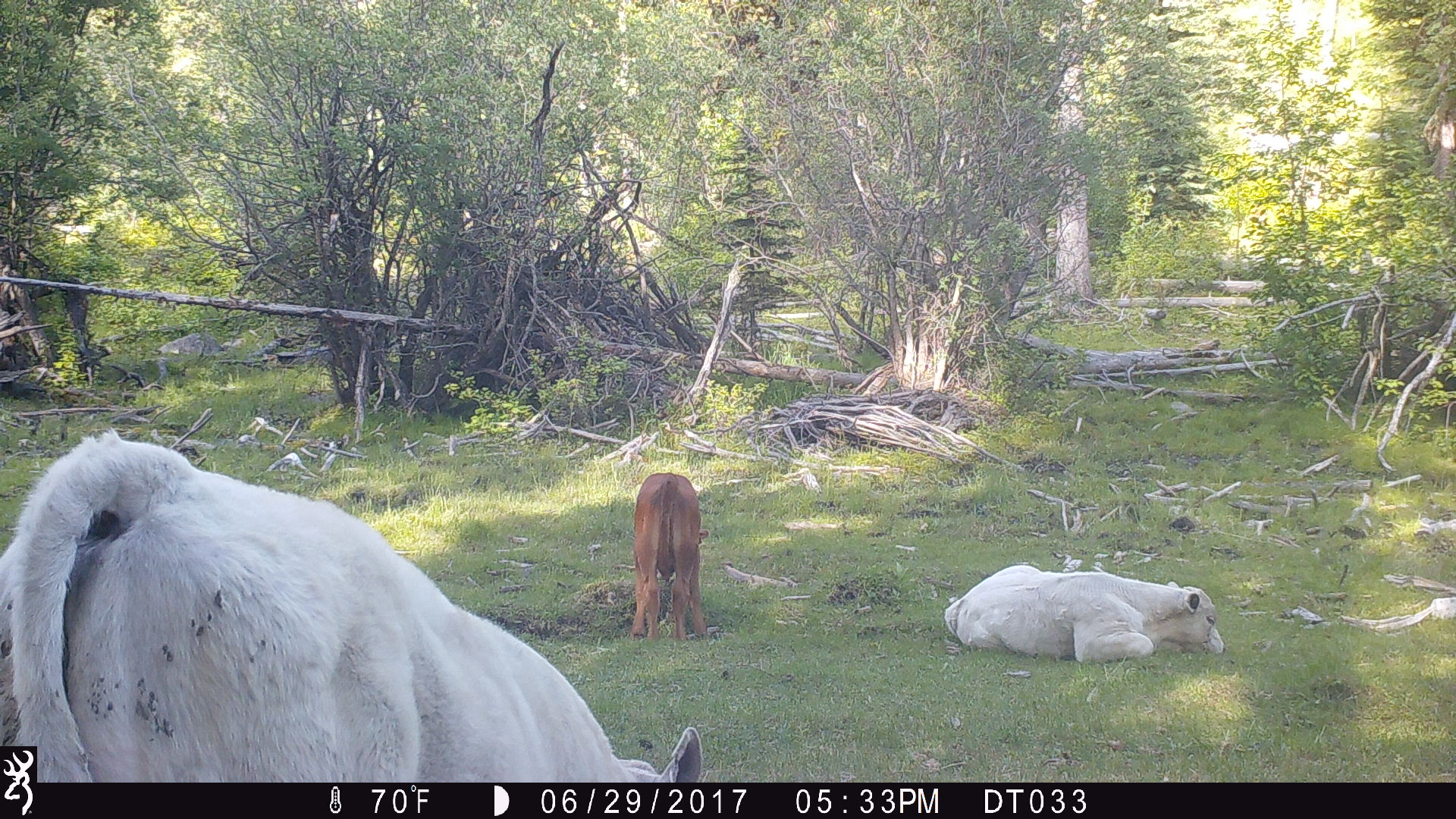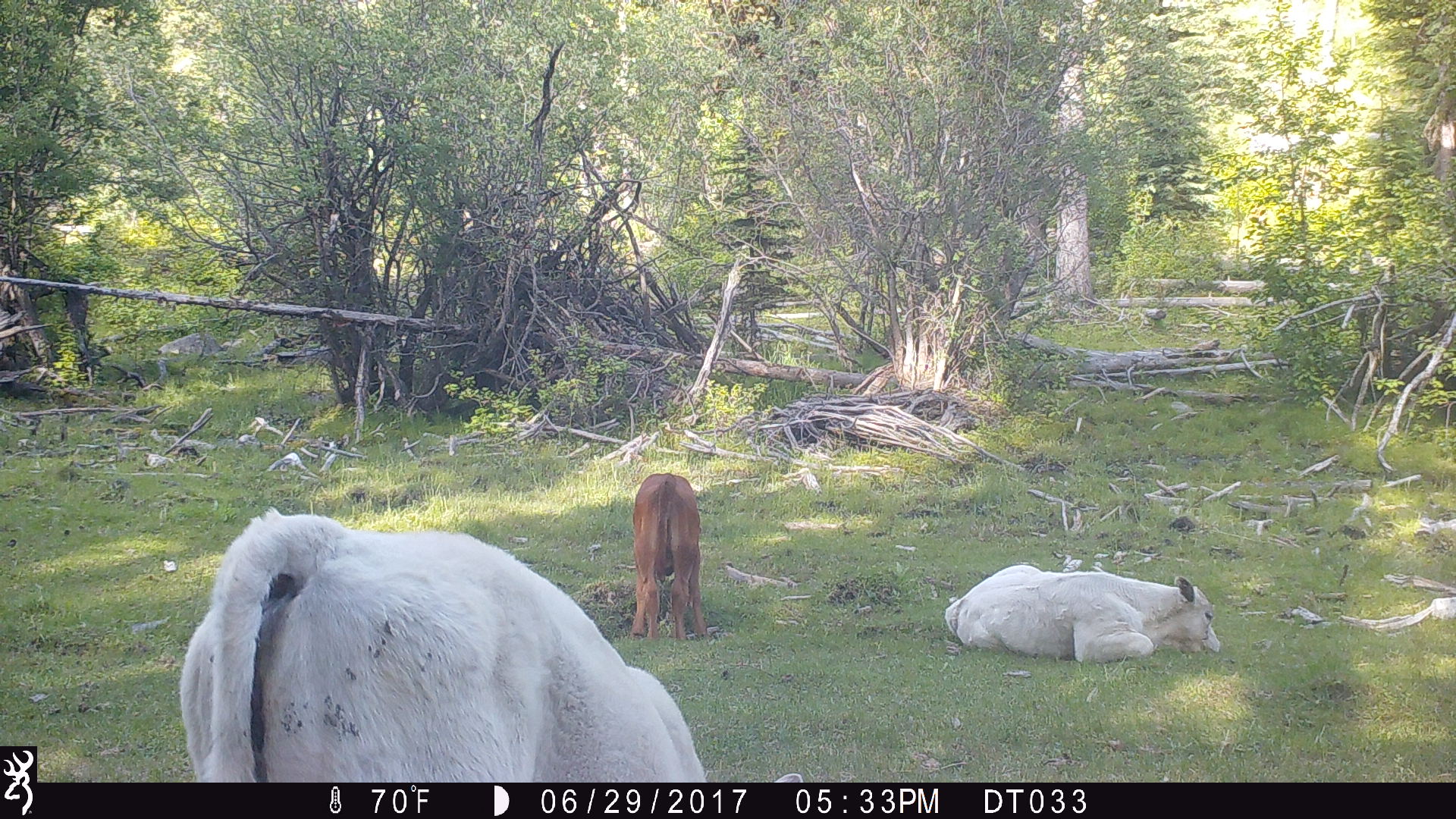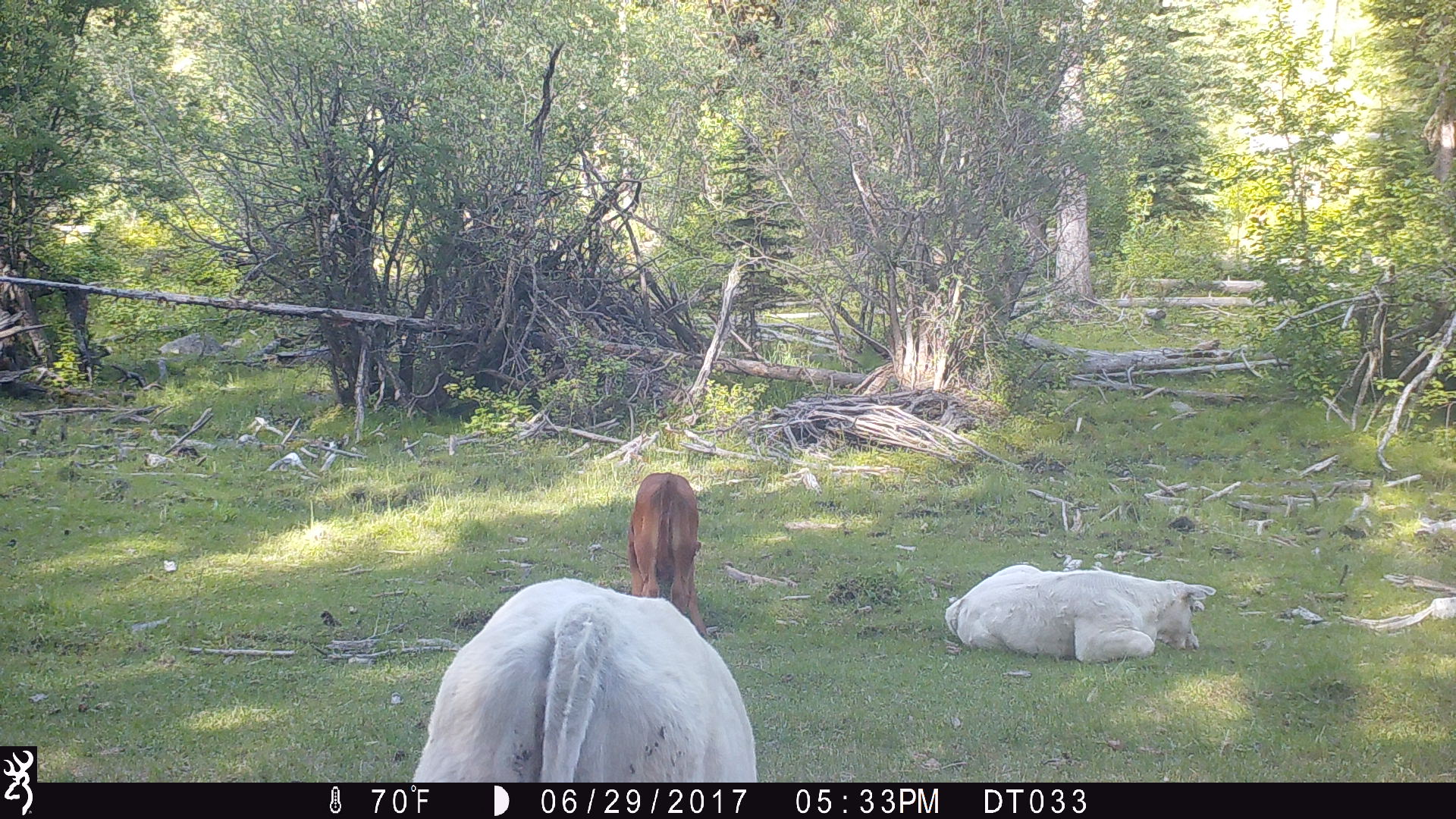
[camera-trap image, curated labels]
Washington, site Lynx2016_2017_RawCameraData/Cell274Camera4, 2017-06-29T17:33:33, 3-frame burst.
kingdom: Animalia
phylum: Chordata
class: Mammalia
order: Artiodactyla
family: Bovidae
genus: Bos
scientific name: Bos taurus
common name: domestic cattle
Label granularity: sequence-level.